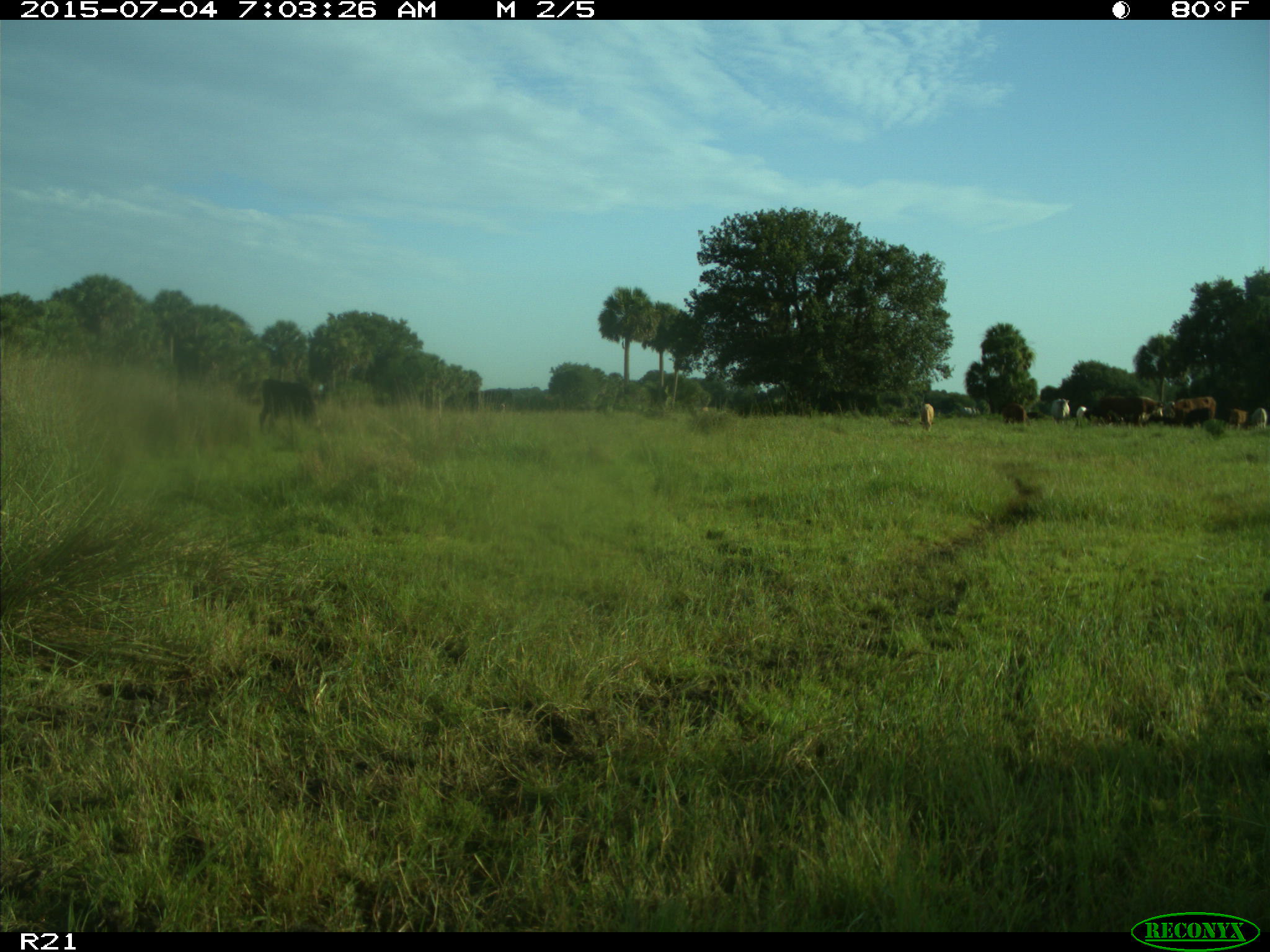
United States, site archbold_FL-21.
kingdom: Animalia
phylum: Chordata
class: Mammalia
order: Artiodactyla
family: Bovidae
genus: Bos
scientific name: Bos taurus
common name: domestic cow